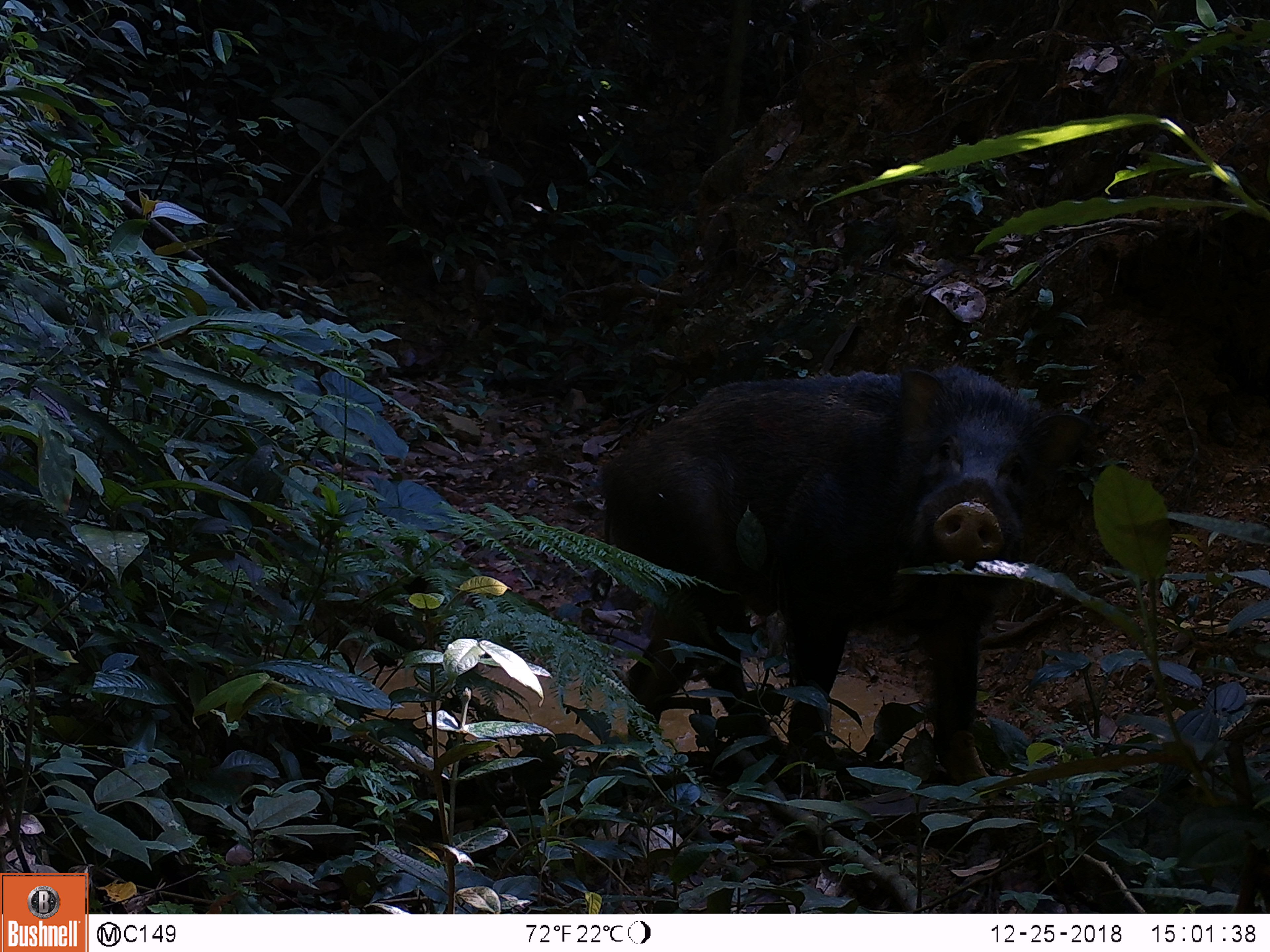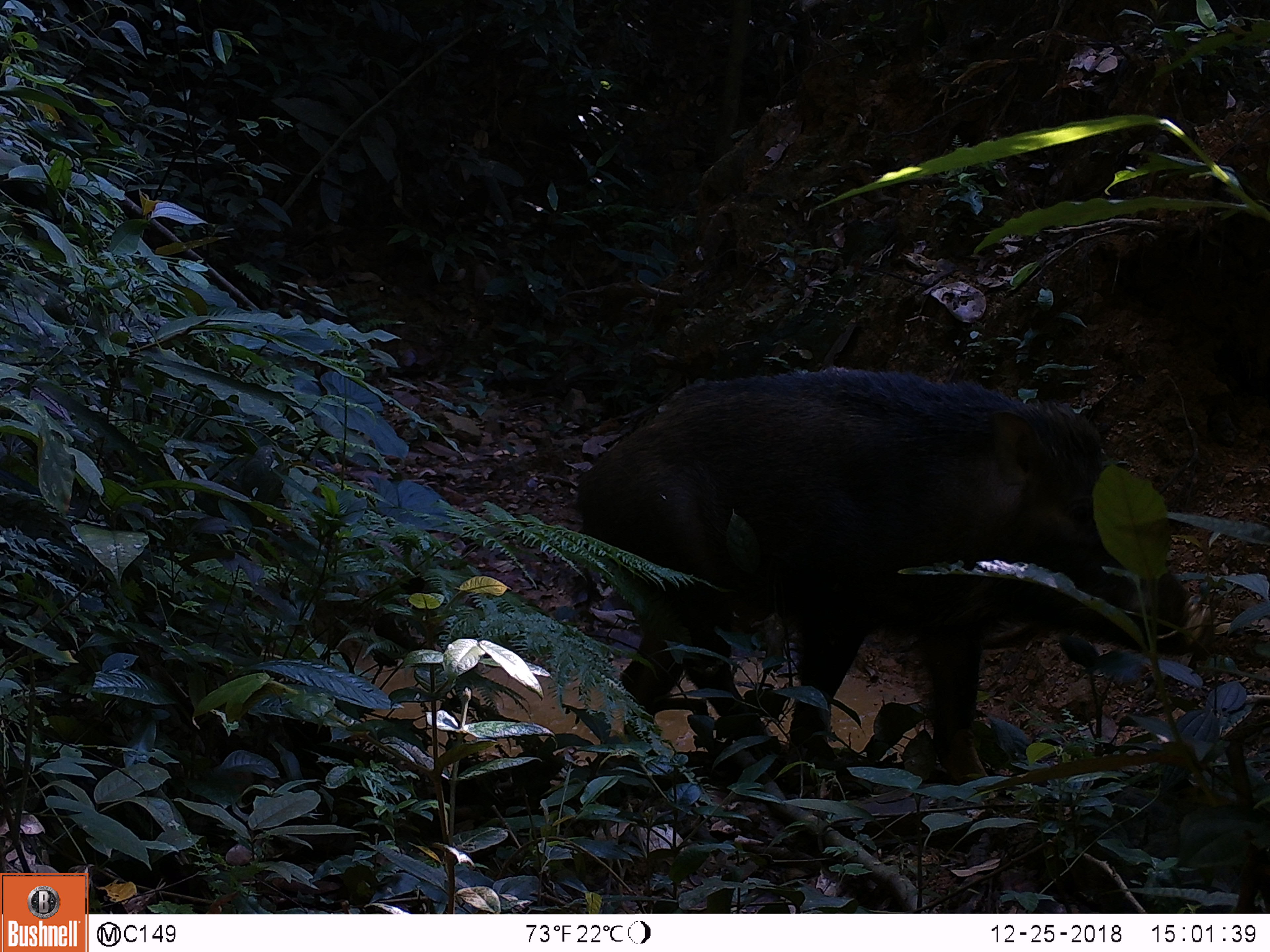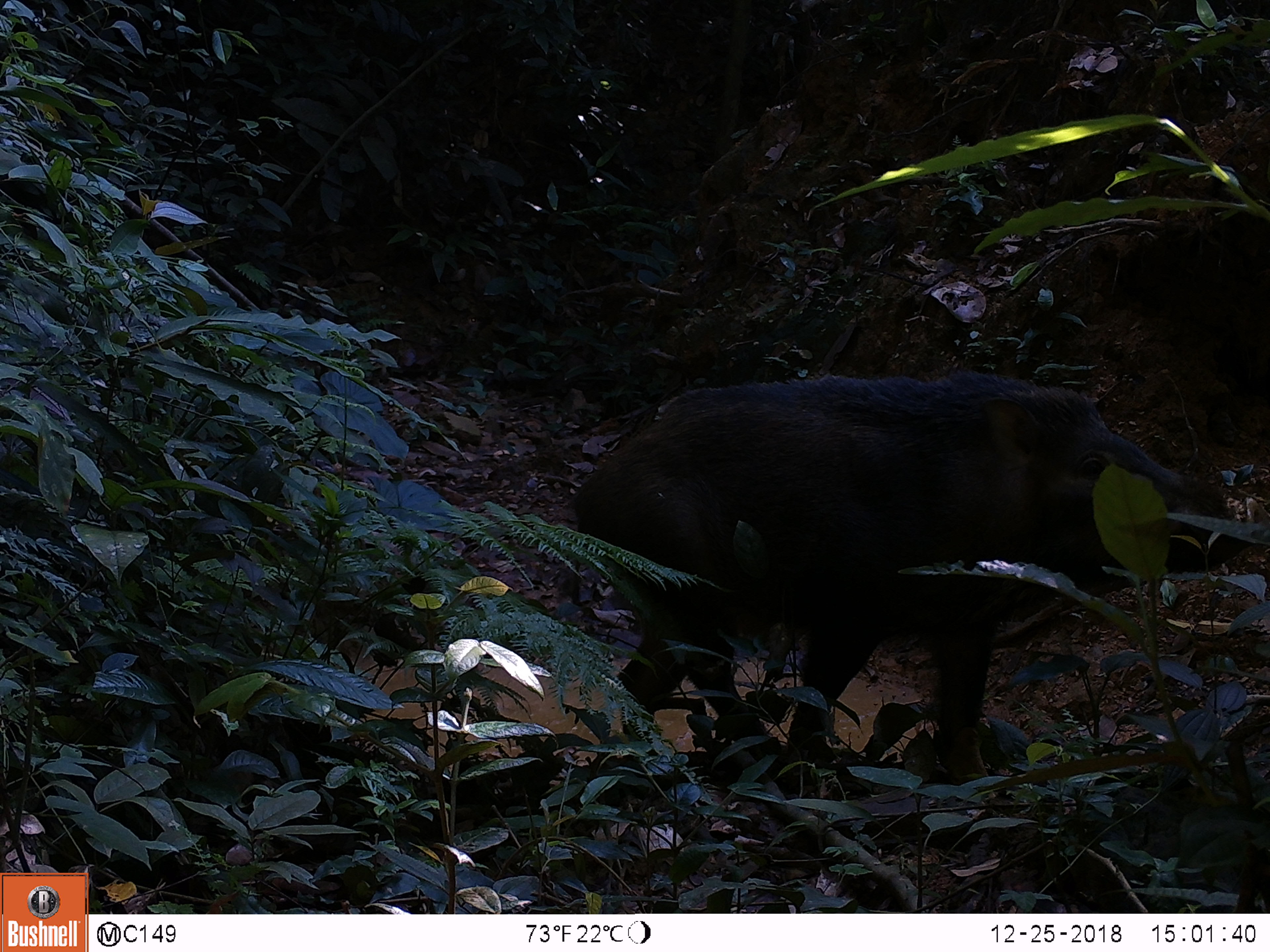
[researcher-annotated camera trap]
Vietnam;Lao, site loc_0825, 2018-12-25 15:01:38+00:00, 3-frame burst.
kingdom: Animalia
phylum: Chordata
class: Mammalia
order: Artiodactyla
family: Suidae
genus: Sus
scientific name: Sus scrofa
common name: eurasian wild pig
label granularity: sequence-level